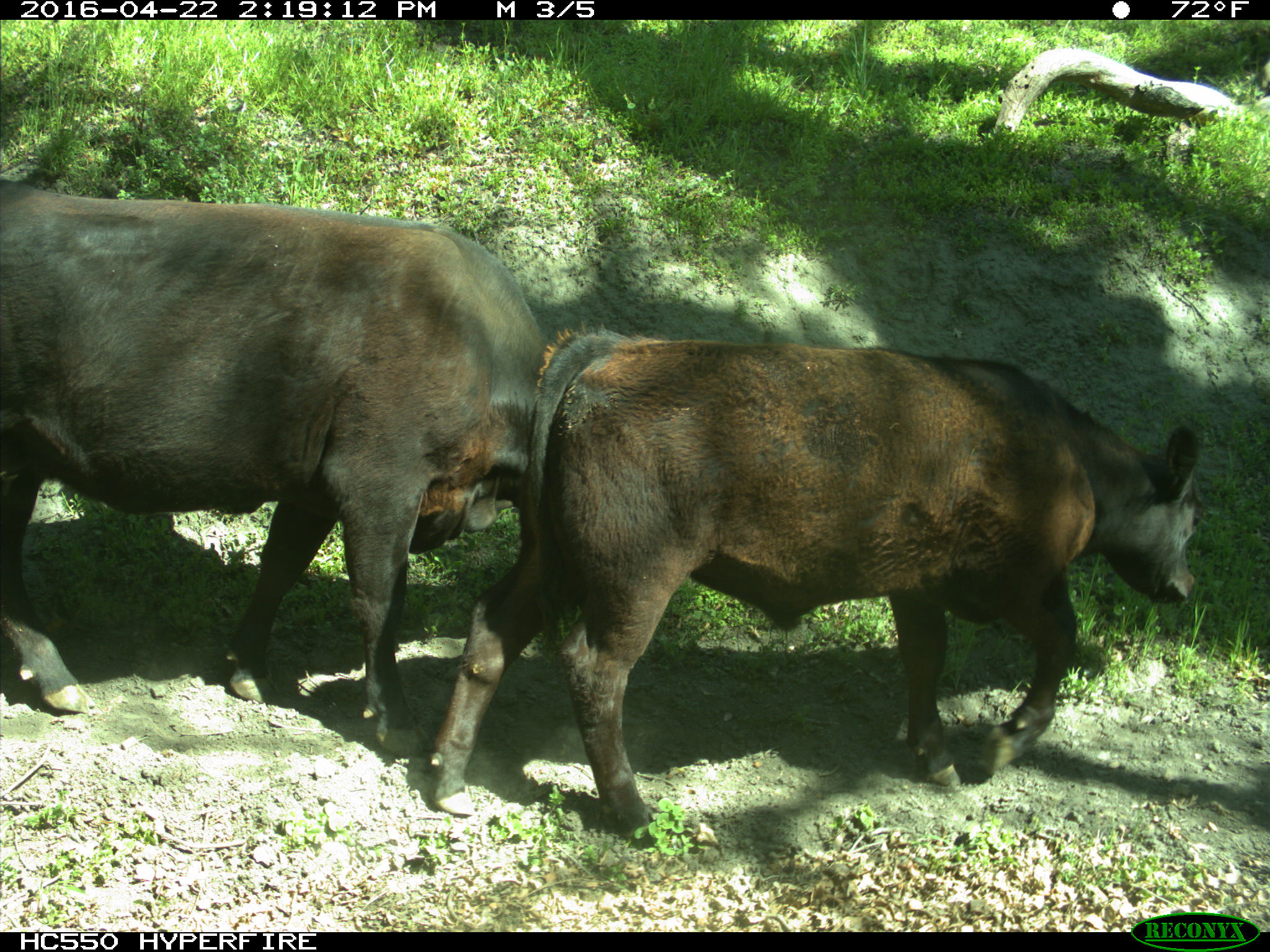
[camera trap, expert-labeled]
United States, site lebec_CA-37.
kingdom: Animalia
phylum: Chordata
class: Mammalia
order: Artiodactyla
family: Bovidae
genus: Bos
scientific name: Bos taurus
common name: domestic cow